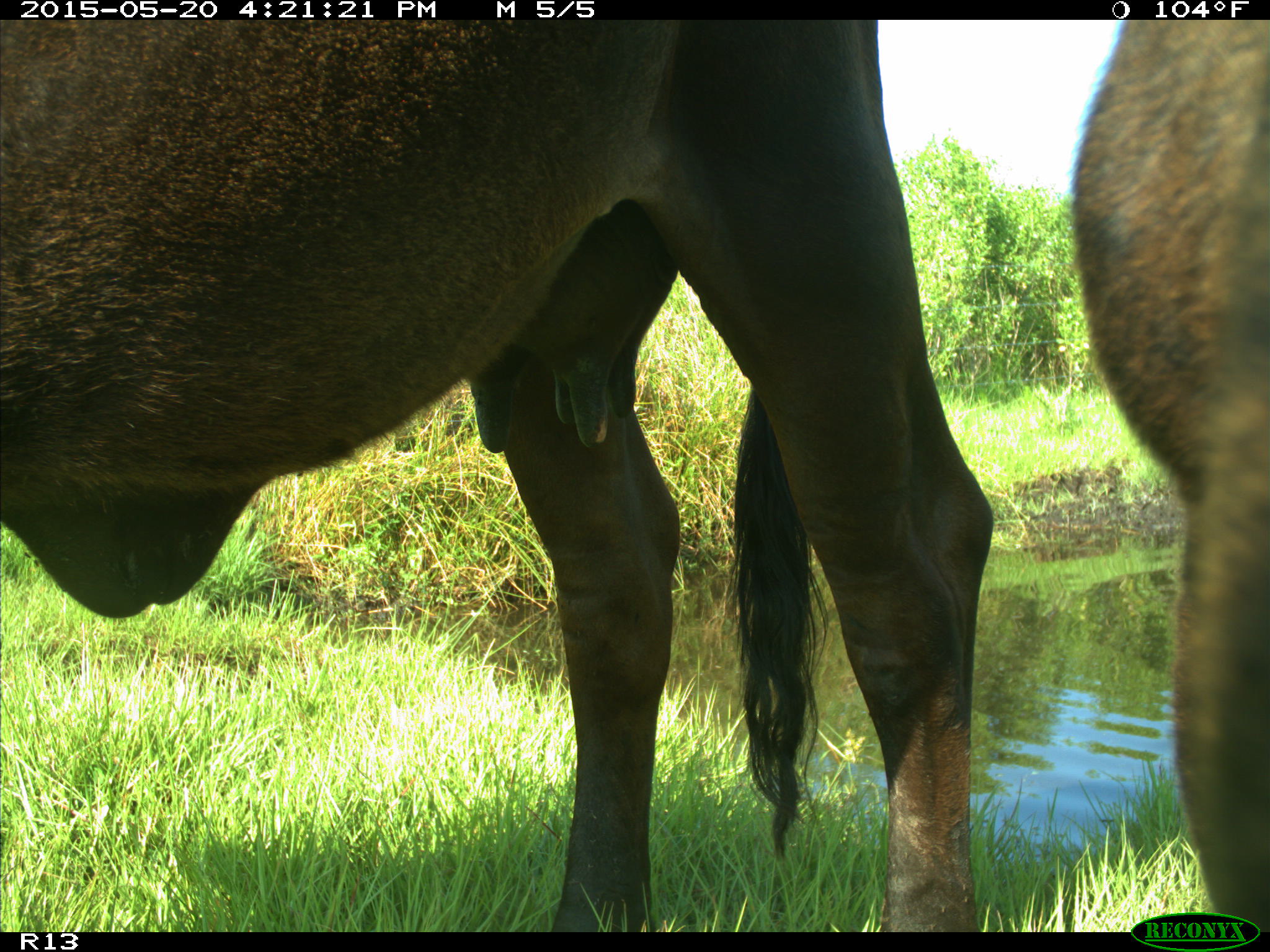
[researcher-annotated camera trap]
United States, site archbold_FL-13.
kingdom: Animalia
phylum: Chordata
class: Mammalia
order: Artiodactyla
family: Bovidae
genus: Bos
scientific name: Bos taurus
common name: domestic cow